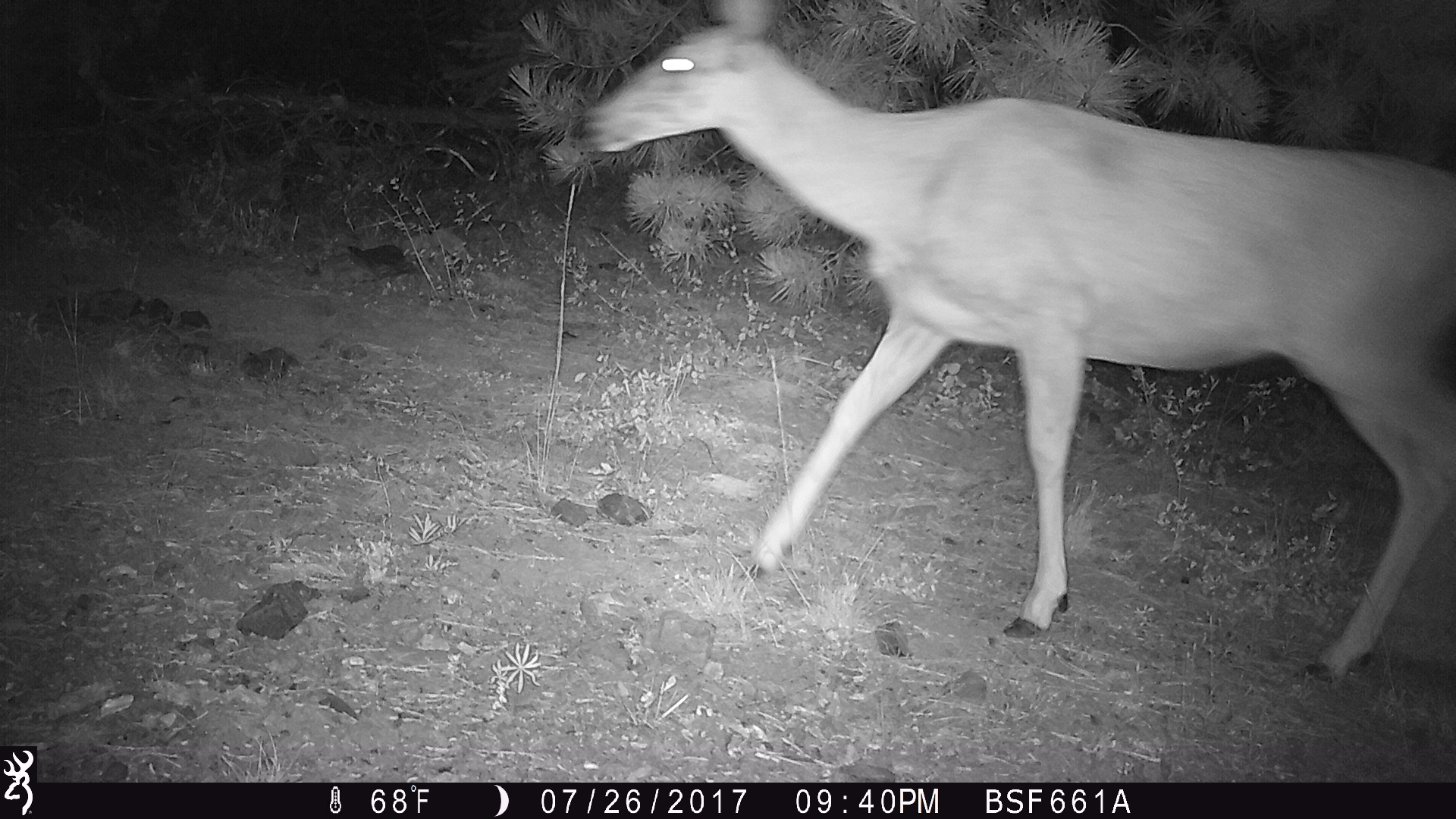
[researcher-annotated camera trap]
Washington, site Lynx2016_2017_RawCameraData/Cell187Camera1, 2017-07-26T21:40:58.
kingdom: Animalia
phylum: Chordata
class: Mammalia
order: Artiodactyla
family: Cervidae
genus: Odocoileus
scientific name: Odocoileus hemionus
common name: mule deer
Odocoileus hemionus (mule deer). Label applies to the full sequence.